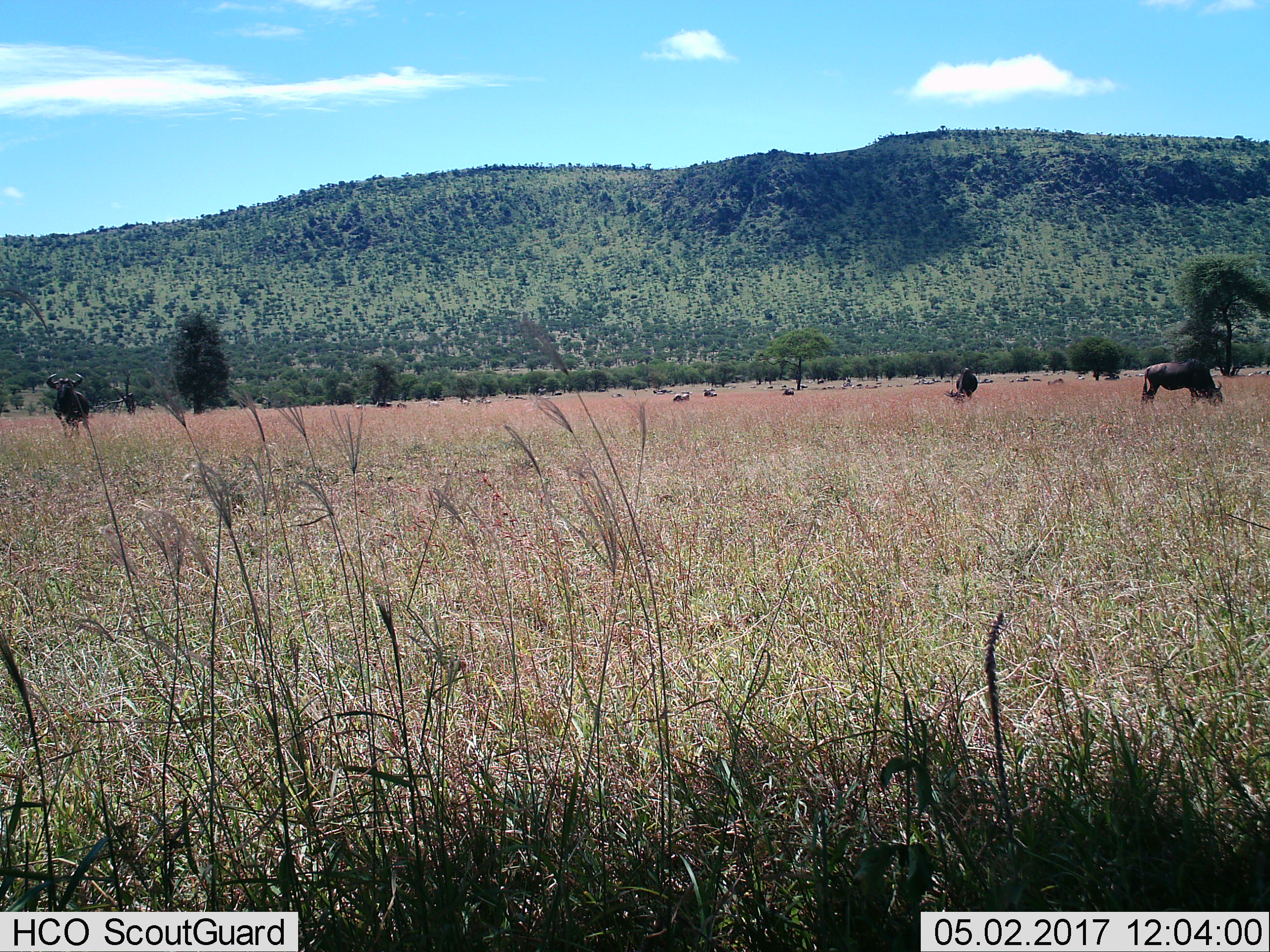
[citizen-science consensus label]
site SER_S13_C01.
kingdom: Animalia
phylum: Chordata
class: Mammalia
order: Artiodactyla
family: Bovidae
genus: Connochaetes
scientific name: Connochaetes taurinus taurinus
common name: blue wildebeest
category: wildebeestblue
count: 11-50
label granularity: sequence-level